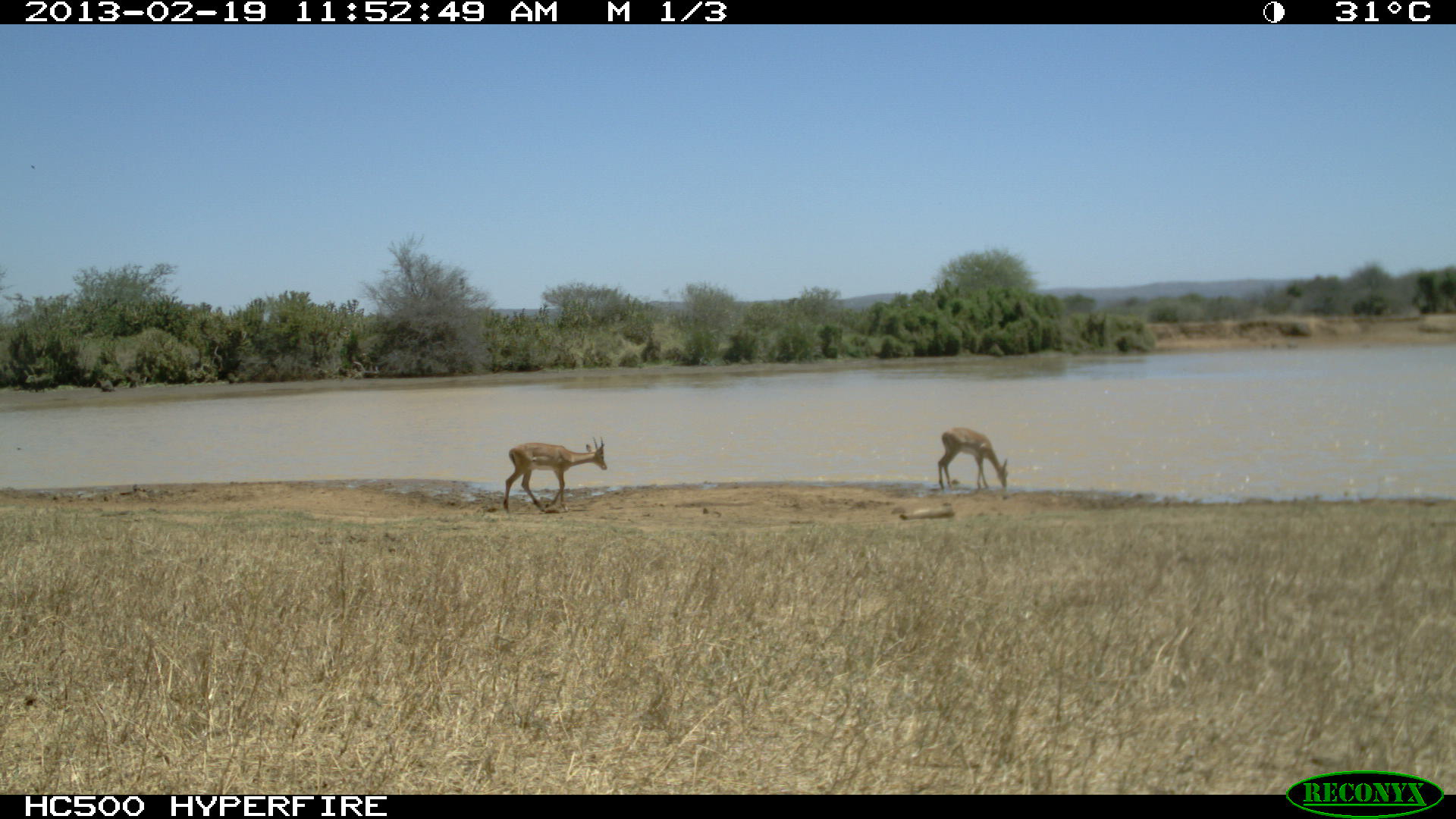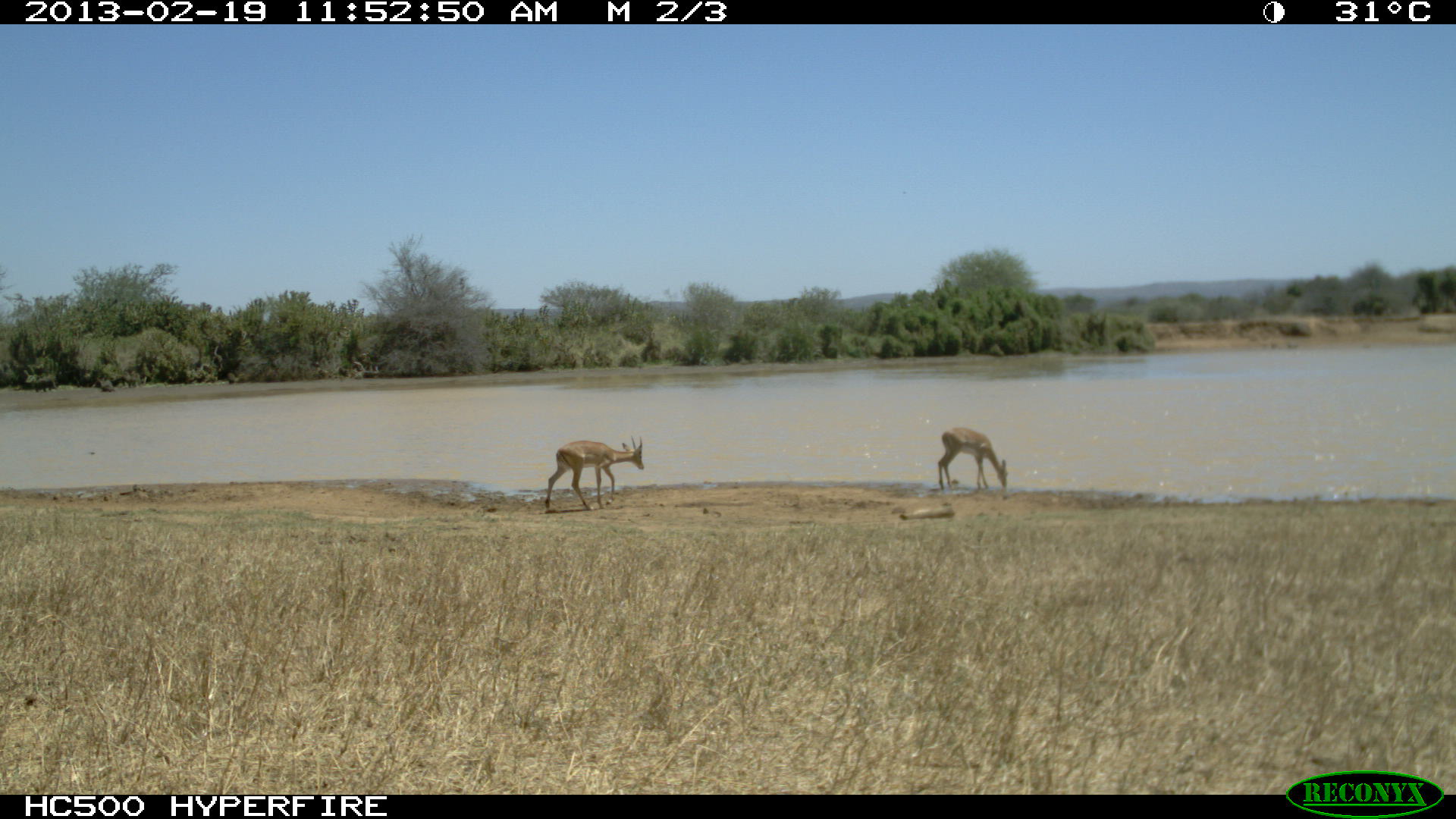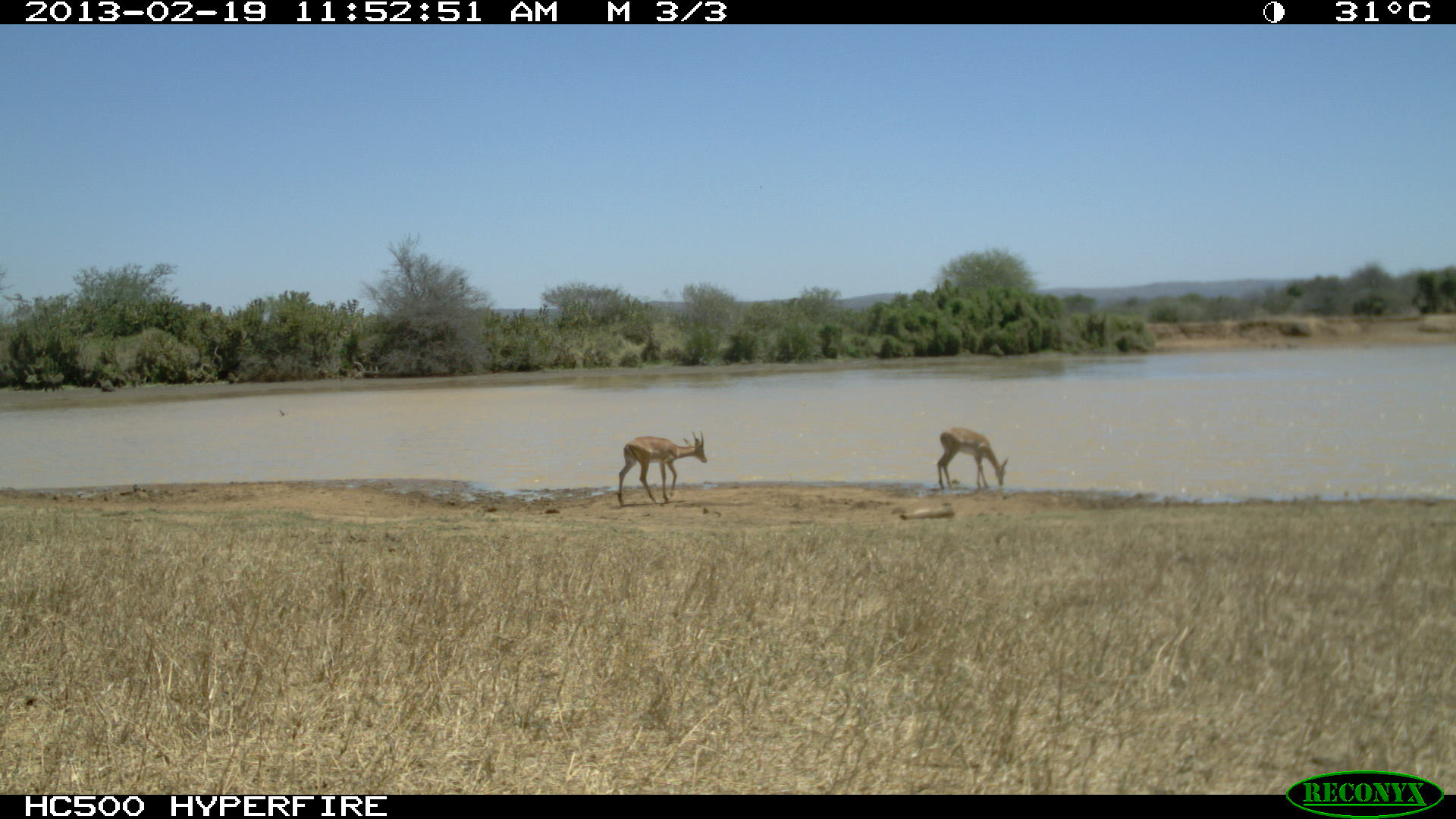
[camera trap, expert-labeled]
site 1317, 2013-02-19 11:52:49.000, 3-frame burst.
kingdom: Animalia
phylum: Chordata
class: Mammalia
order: Artiodactyla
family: Bovidae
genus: Aepyceros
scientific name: Aepyceros melampus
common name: impala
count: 3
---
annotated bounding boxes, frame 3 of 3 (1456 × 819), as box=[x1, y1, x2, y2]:
aepyceros melampus: box=[617, 428, 708, 506]; box=[937, 426, 1008, 491]